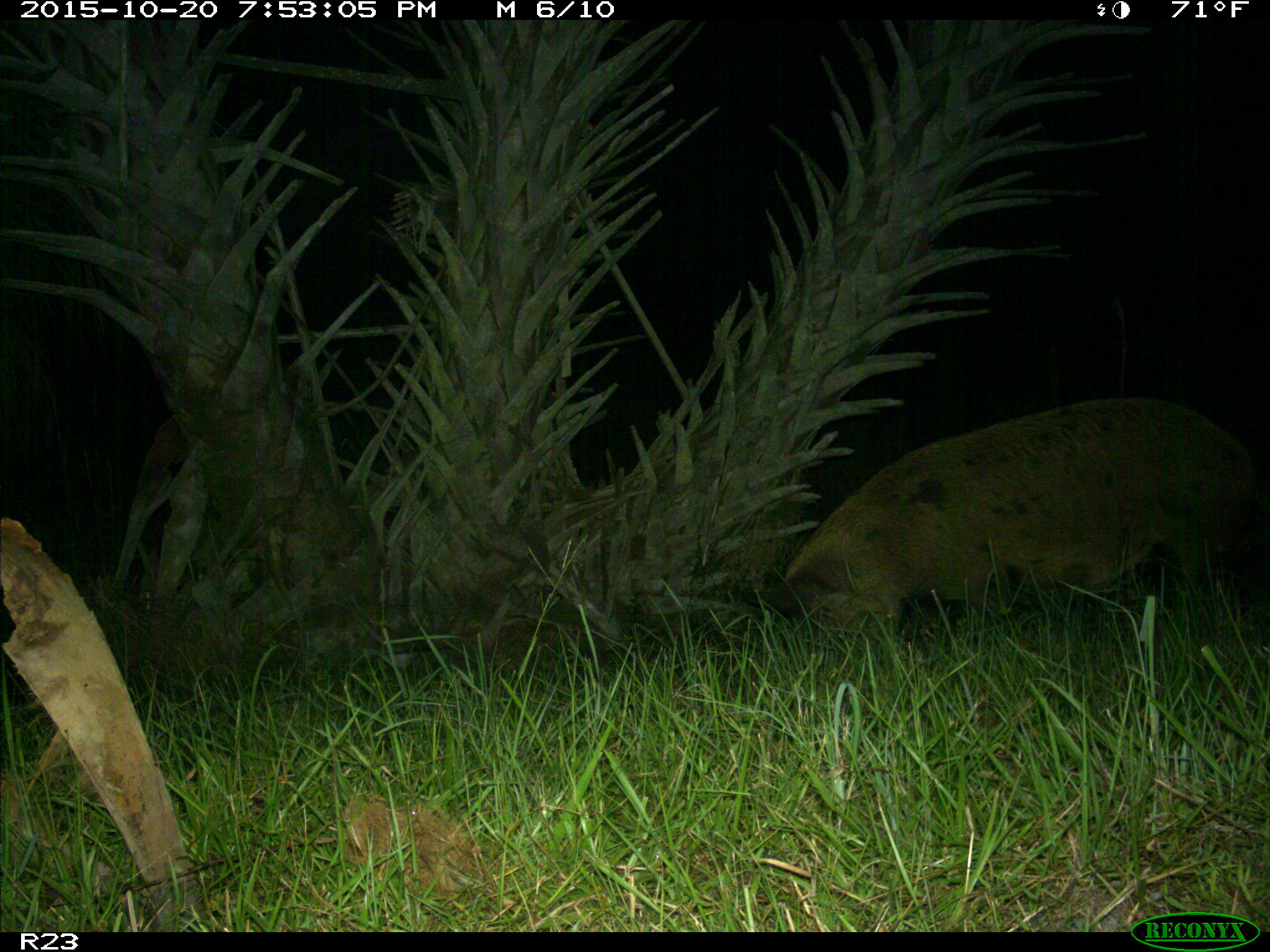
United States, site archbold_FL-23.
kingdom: Animalia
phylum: Chordata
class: Mammalia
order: Artiodactyla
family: Suidae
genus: Sus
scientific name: Sus scrofa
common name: wild boar